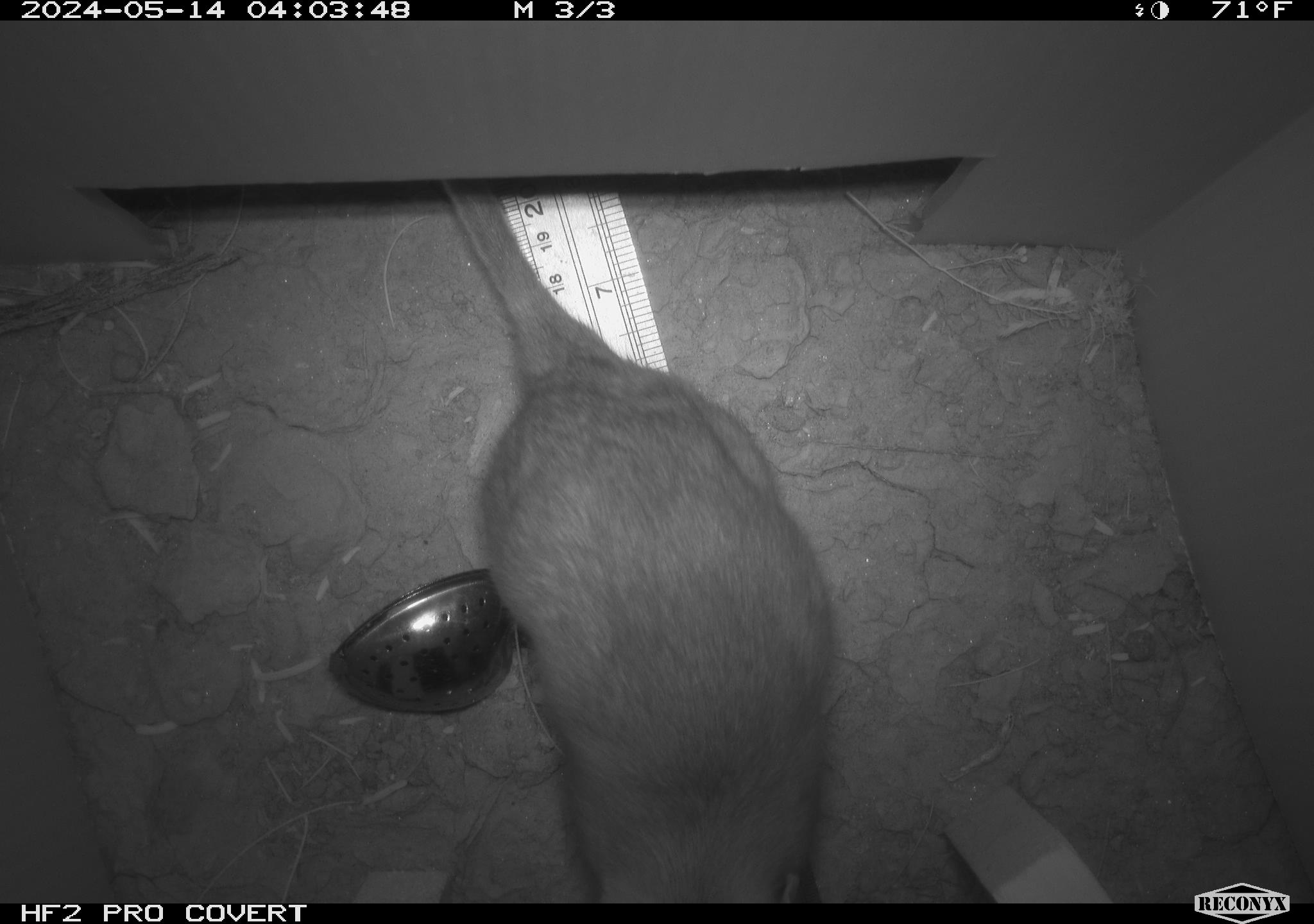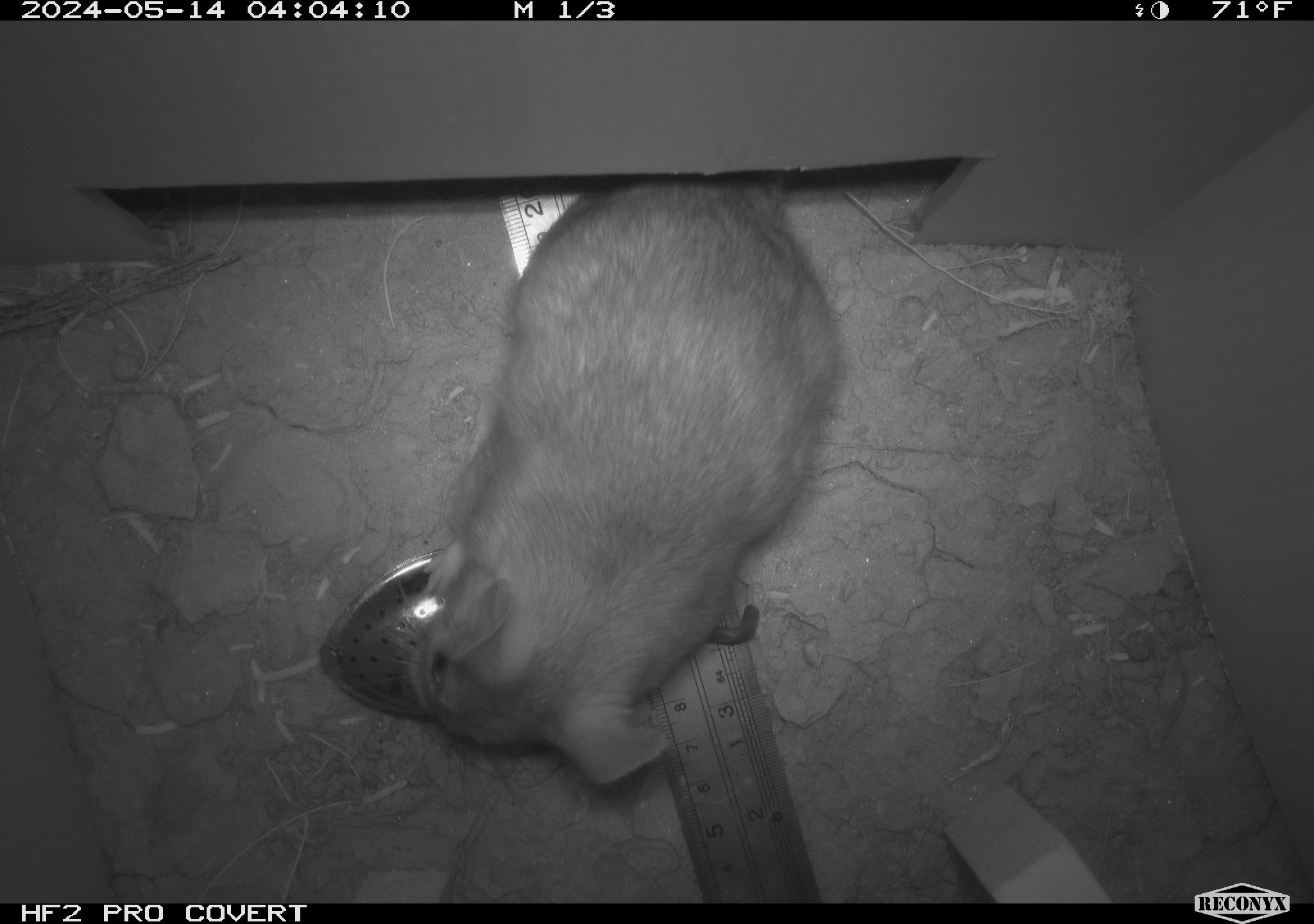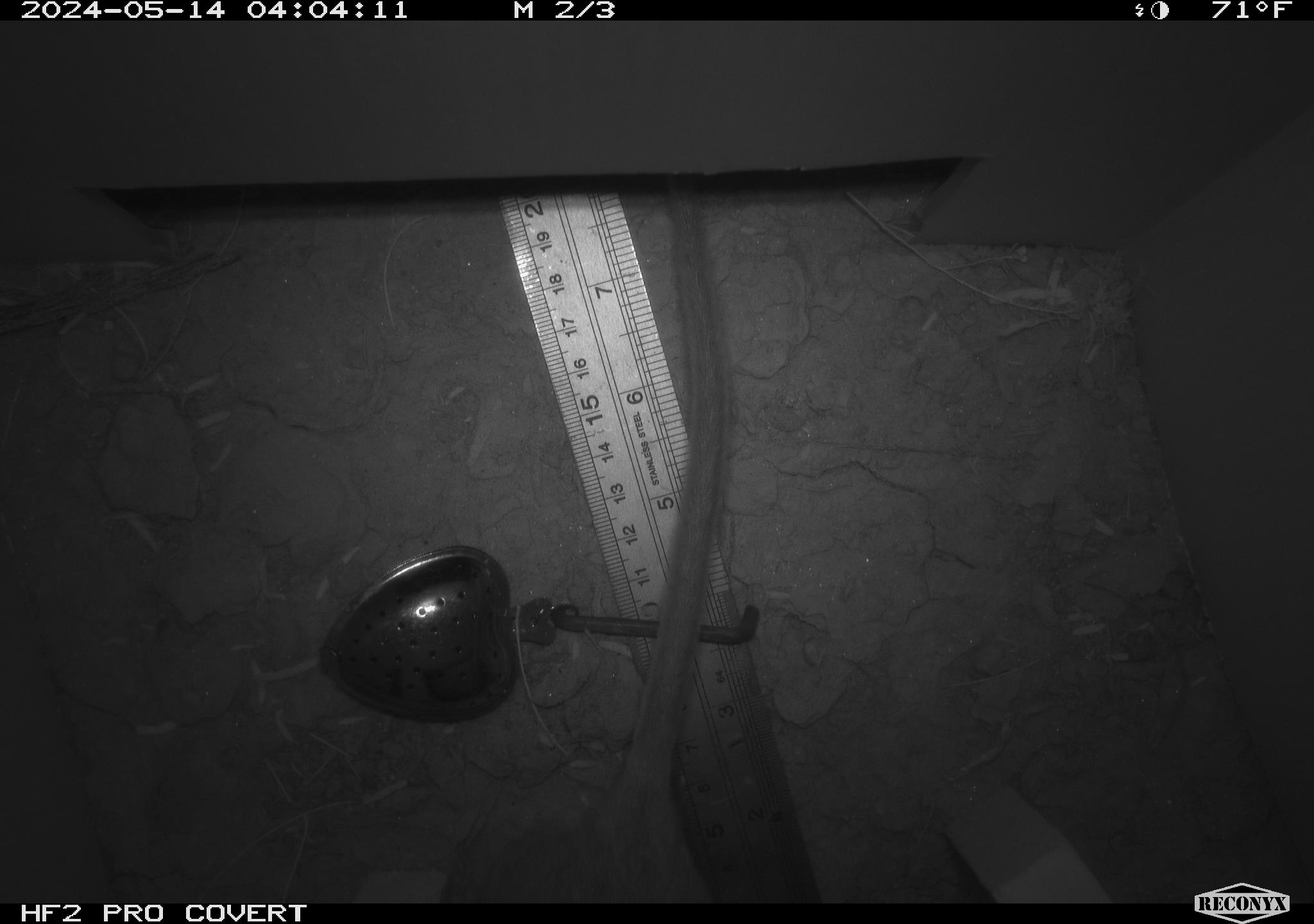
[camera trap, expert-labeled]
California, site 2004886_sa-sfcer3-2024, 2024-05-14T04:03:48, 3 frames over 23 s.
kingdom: Animalia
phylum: Chordata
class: Mammalia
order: Rodentia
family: Cricetidae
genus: Neotoma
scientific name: Neotoma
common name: pack rat or woodrat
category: neotoma species